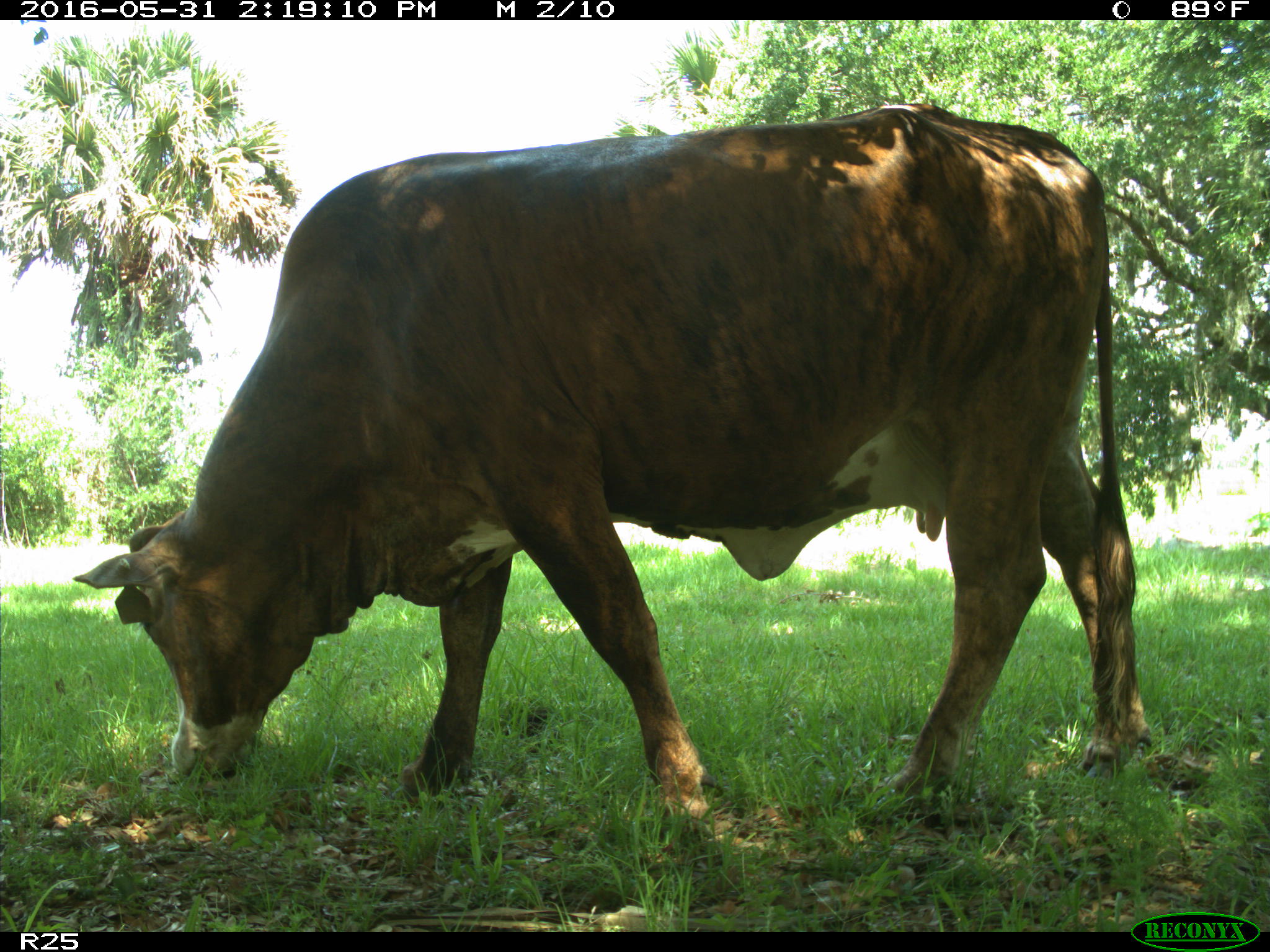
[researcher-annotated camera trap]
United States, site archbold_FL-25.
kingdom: Animalia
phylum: Chordata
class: Mammalia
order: Artiodactyla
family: Bovidae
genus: Bos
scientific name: Bos taurus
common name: domestic cow